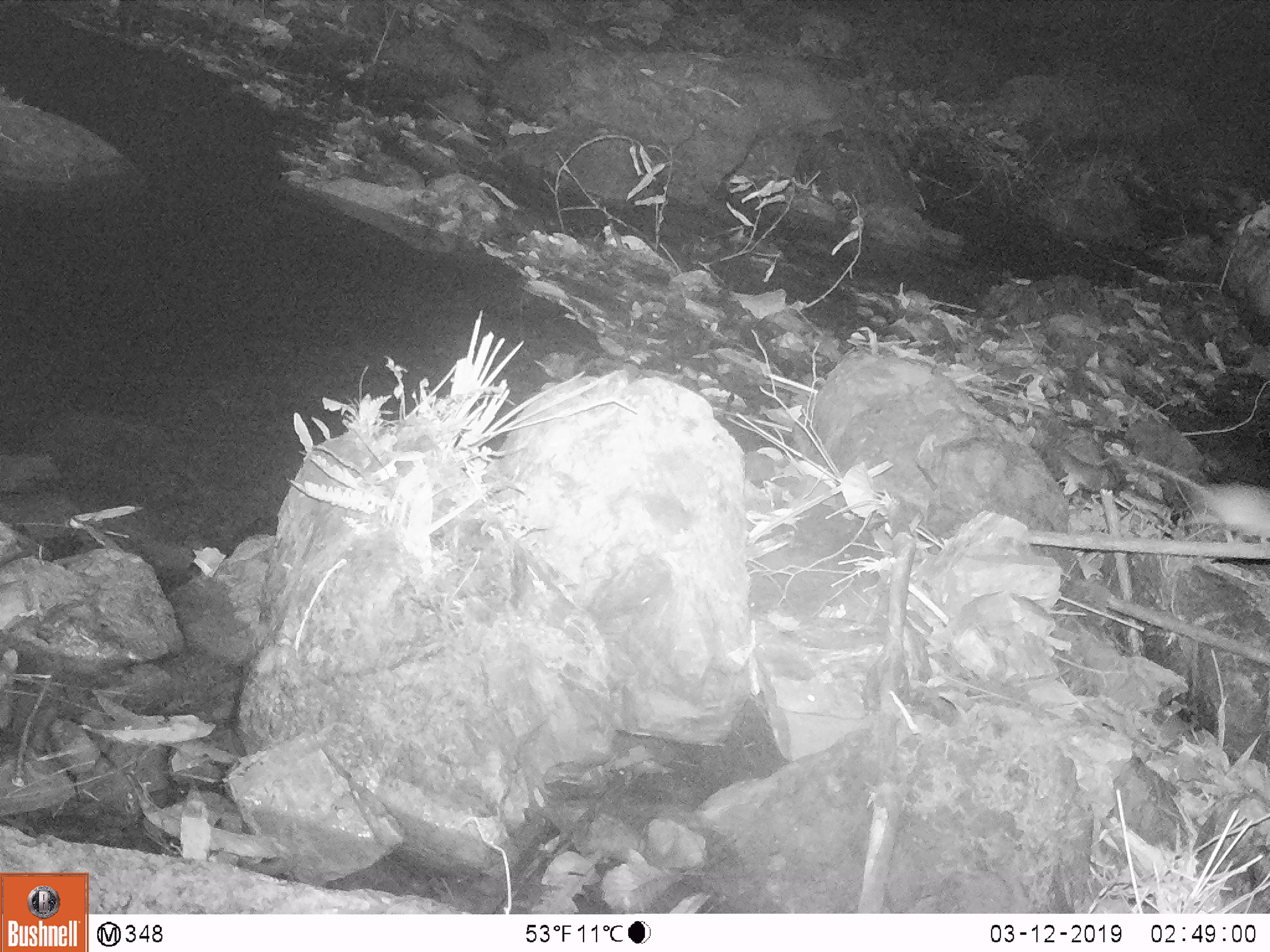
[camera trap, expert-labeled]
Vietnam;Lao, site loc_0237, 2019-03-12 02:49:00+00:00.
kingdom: Animalia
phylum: Chordata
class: Mammalia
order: Rodentia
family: Muridae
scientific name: Muridae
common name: old-world mice and rats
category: unidentified murid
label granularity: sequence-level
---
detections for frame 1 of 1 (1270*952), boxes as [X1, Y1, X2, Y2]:
unidentified murid: [1097, 453, 1268, 542]